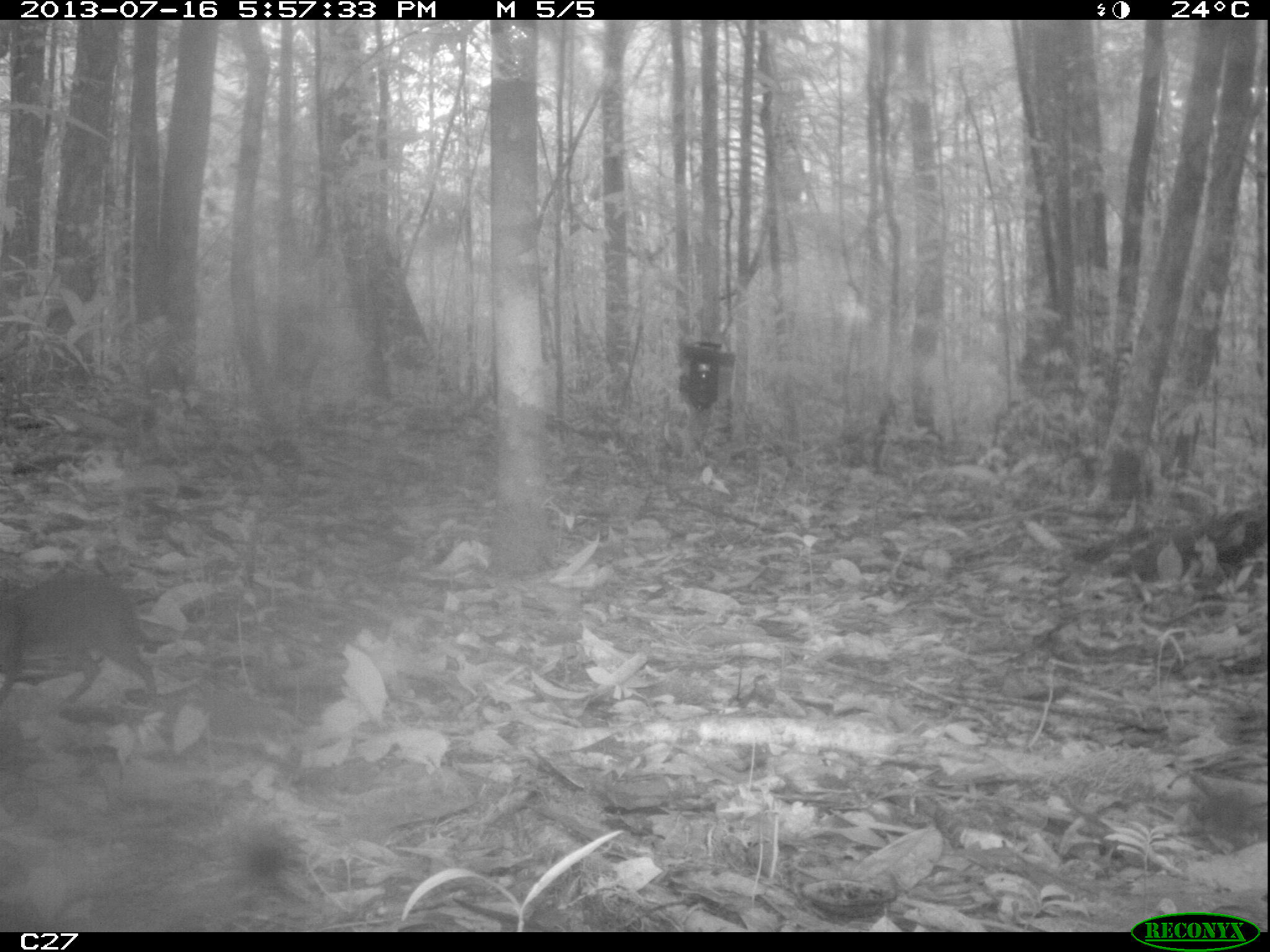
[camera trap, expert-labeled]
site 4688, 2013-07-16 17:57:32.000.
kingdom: Animalia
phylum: Chordata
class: Mammalia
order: Rodentia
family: Dasyproctidae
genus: Myoprocta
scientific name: Myoprocta pratti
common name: green acouchi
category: myoprocta pratii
Myoprocta pratii (green acouchi) (Myoprocta pratti), count 1, age adult.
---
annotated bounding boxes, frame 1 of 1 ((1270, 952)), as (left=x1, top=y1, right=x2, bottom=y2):
myoprocta pratii: (left=0, top=568, right=161, bottom=709)